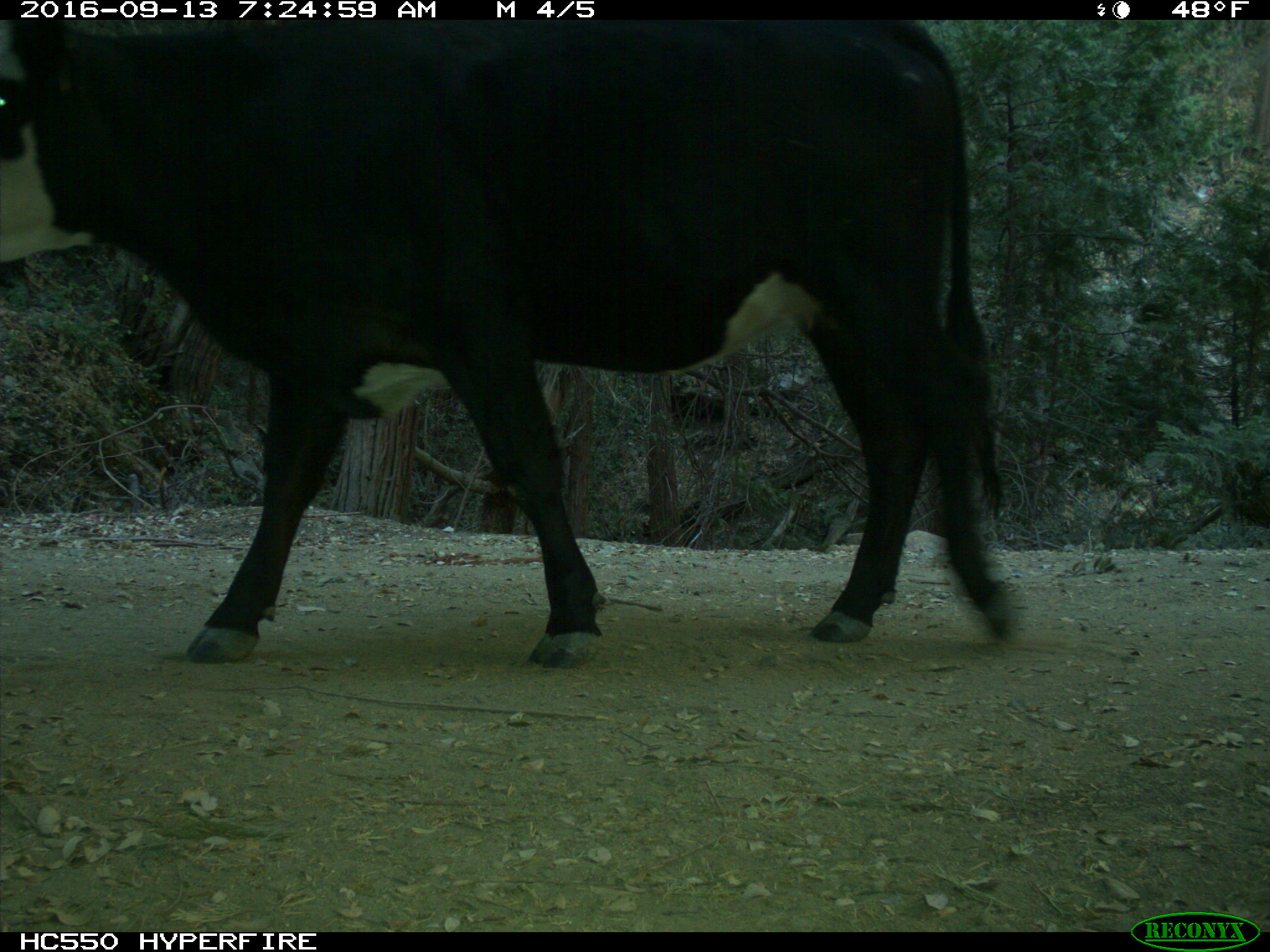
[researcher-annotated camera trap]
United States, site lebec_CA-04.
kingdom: Animalia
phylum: Chordata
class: Mammalia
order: Artiodactyla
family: Bovidae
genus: Bos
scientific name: Bos taurus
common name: domestic cow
Bos taurus (domestic cow).